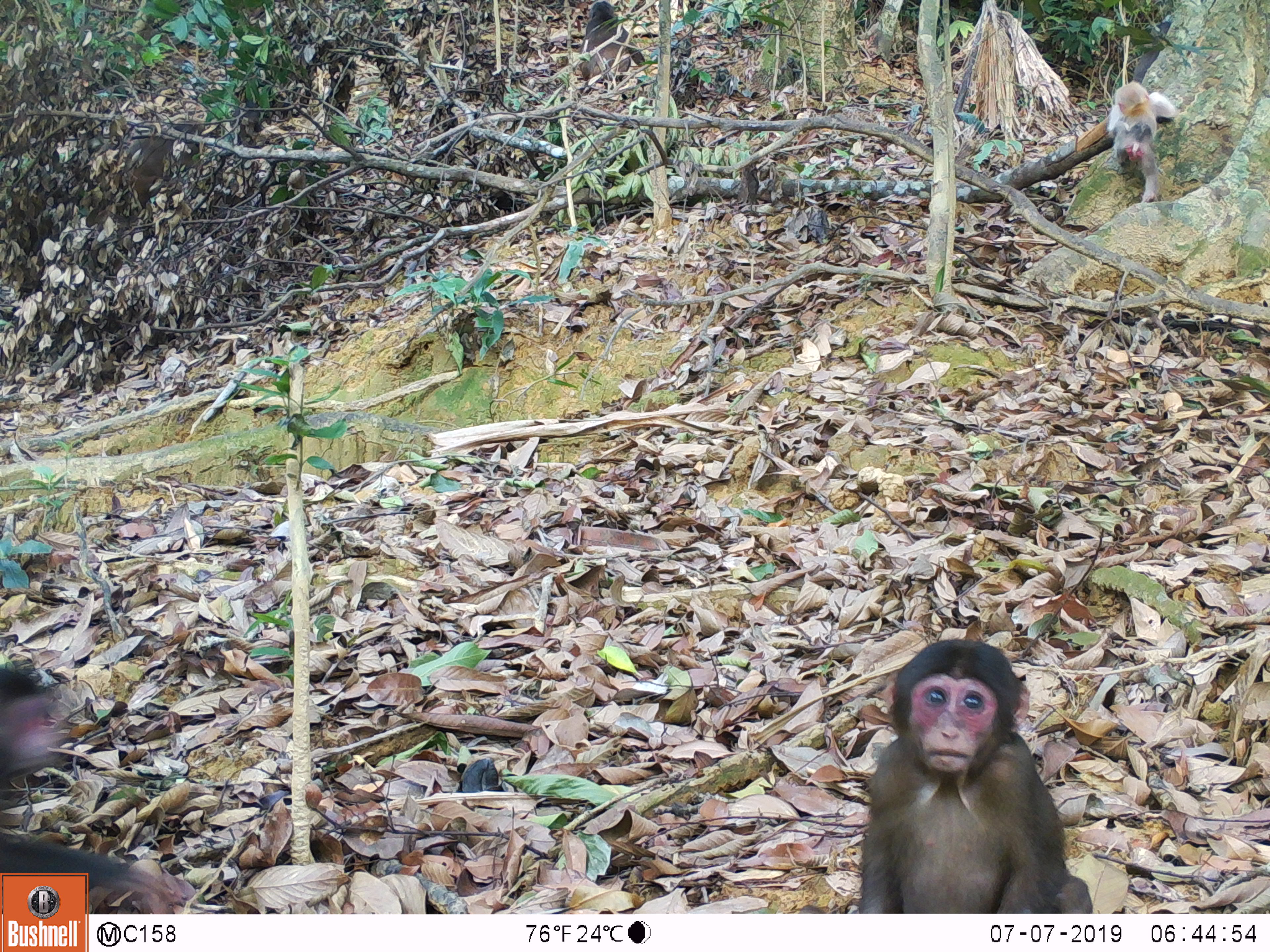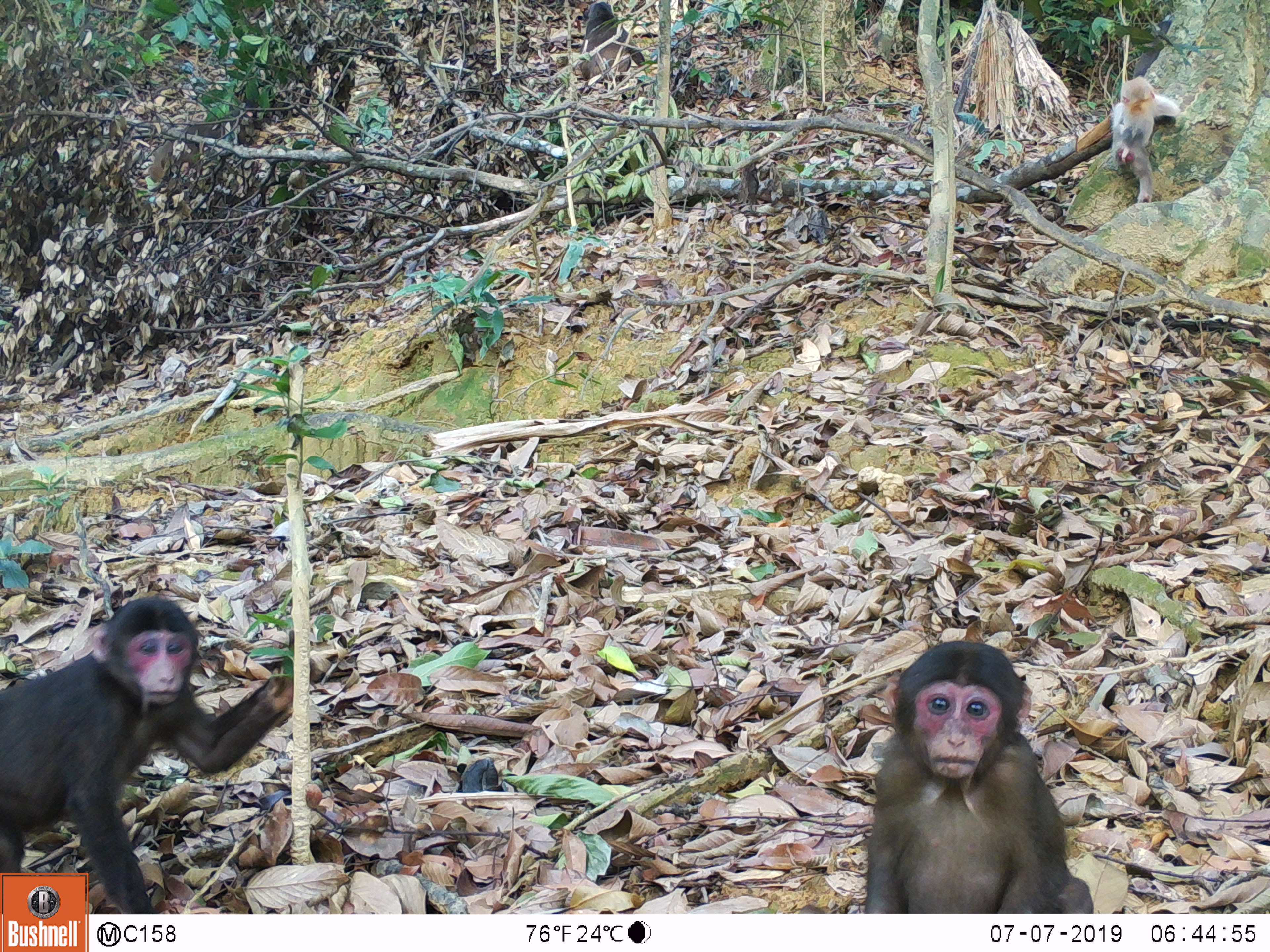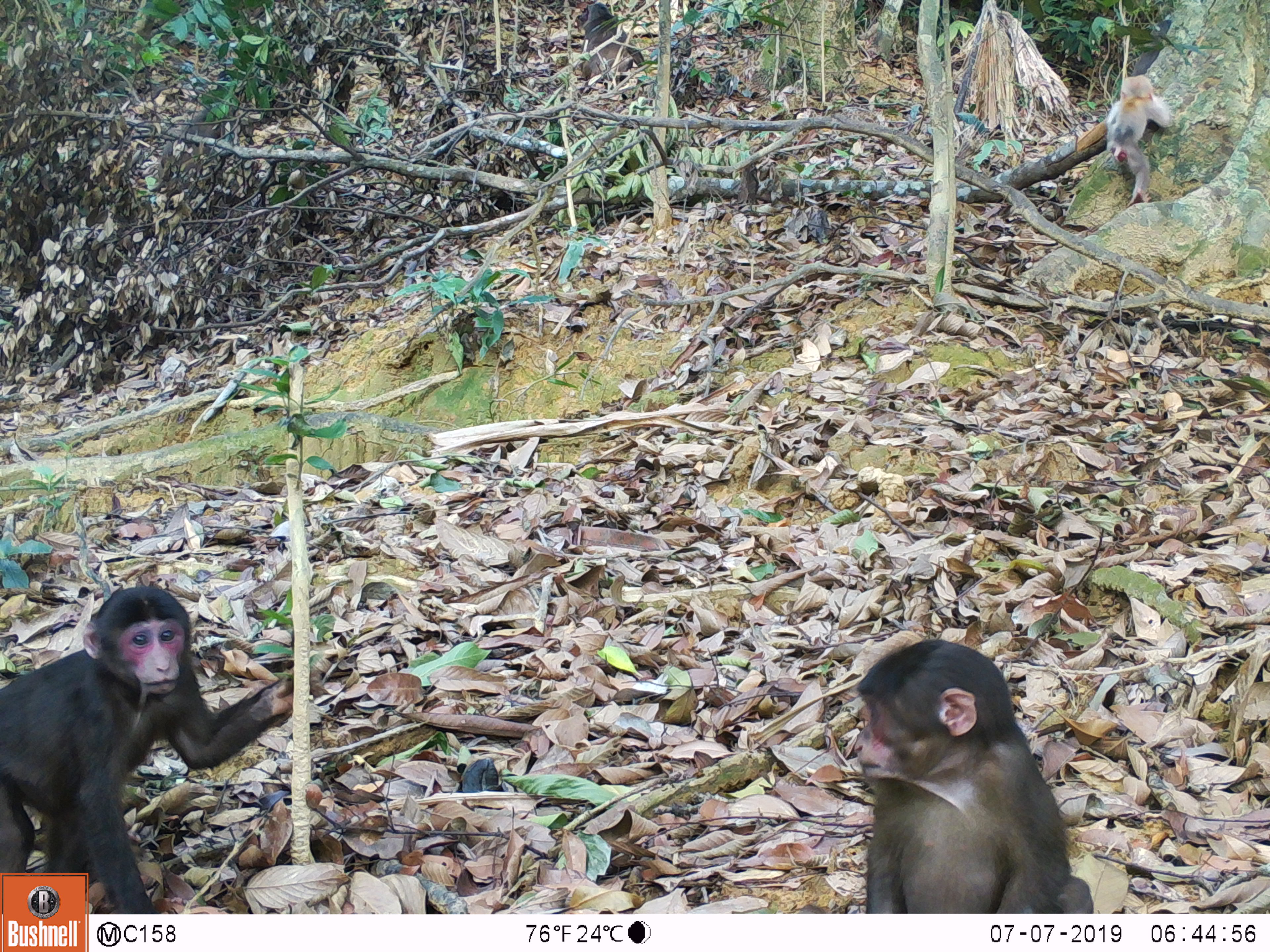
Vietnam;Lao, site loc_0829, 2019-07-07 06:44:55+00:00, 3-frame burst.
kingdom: Animalia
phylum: Chordata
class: Mammalia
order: Primates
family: Cercopithecidae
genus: Macaca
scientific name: Macaca arctoides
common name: stump-tailed macaque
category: stump tailed macaque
Stump tailed macaque (stump-tailed macaque) (Macaca arctoides). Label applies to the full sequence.